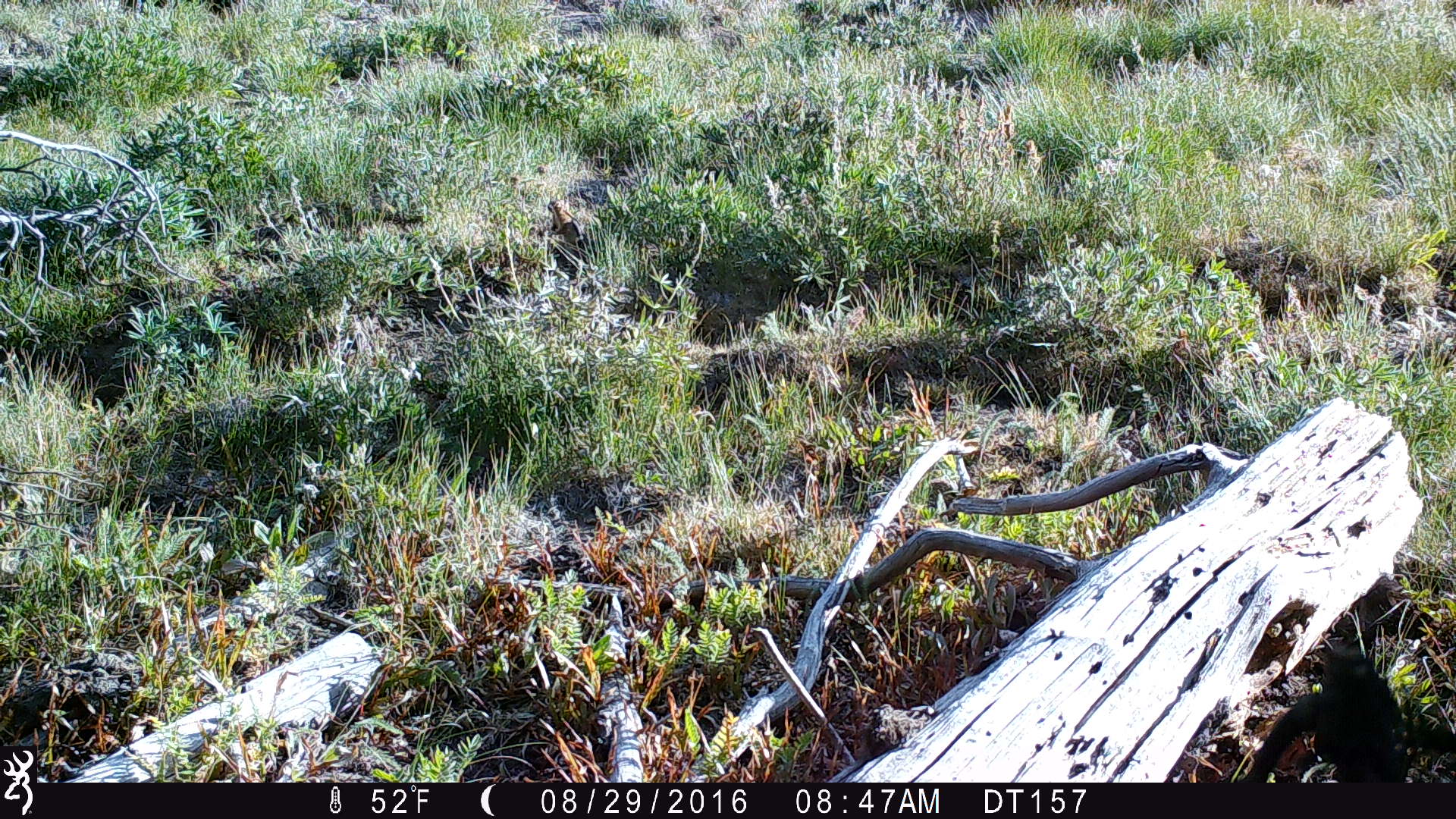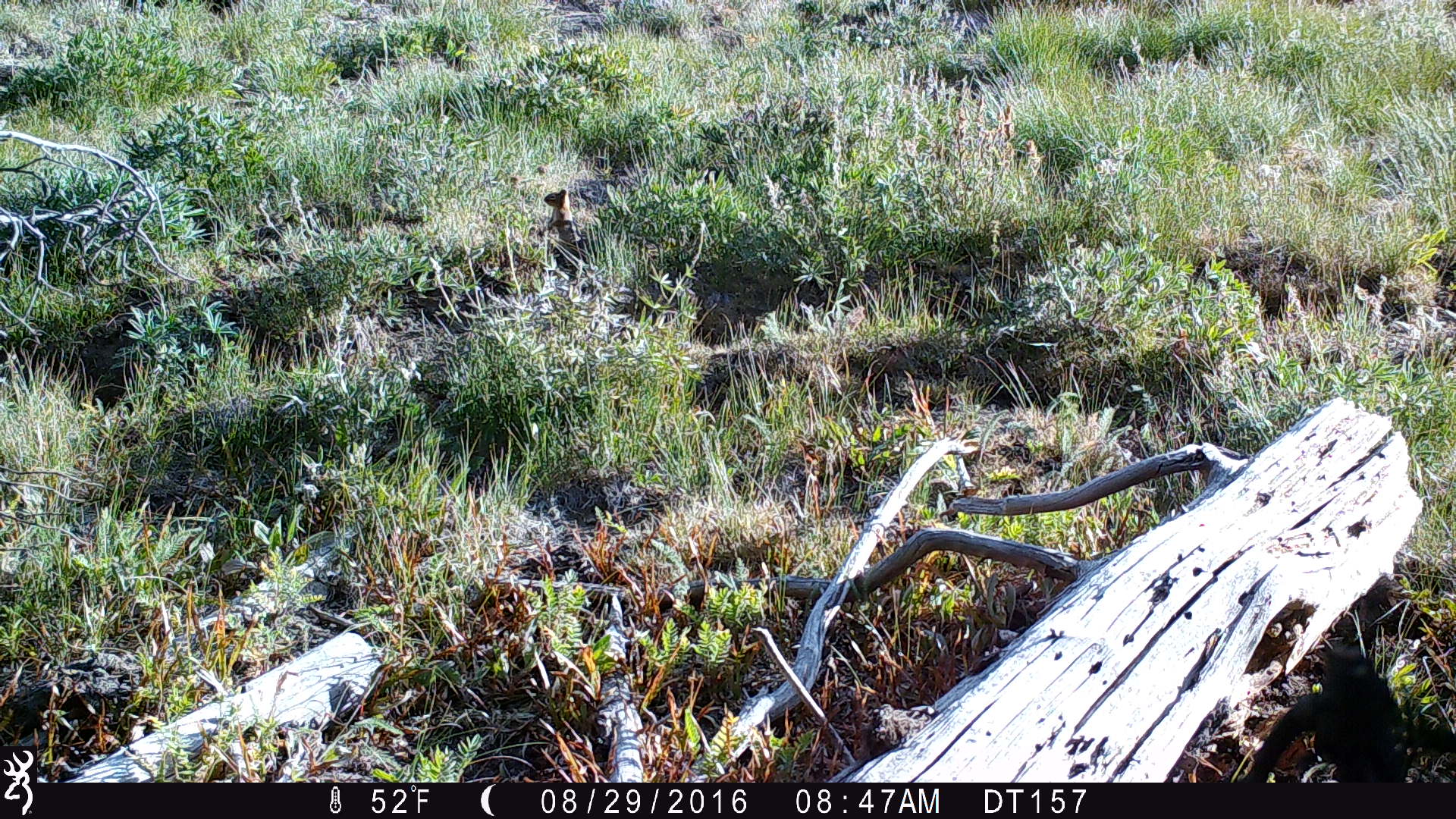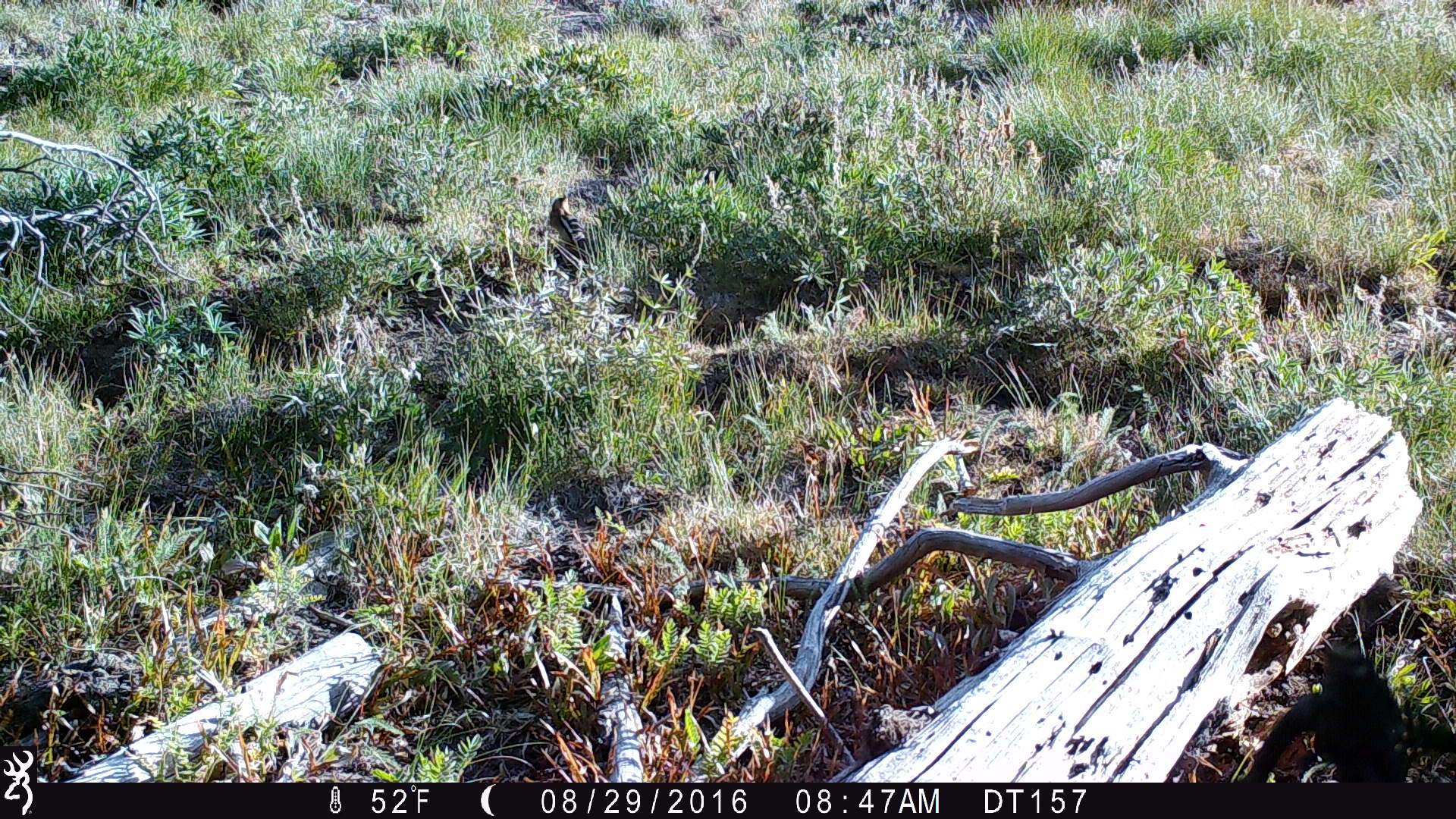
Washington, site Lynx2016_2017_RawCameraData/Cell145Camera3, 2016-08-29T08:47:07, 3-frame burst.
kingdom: Animalia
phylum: Chordata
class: Mammalia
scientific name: Mammalia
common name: small mammal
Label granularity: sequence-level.